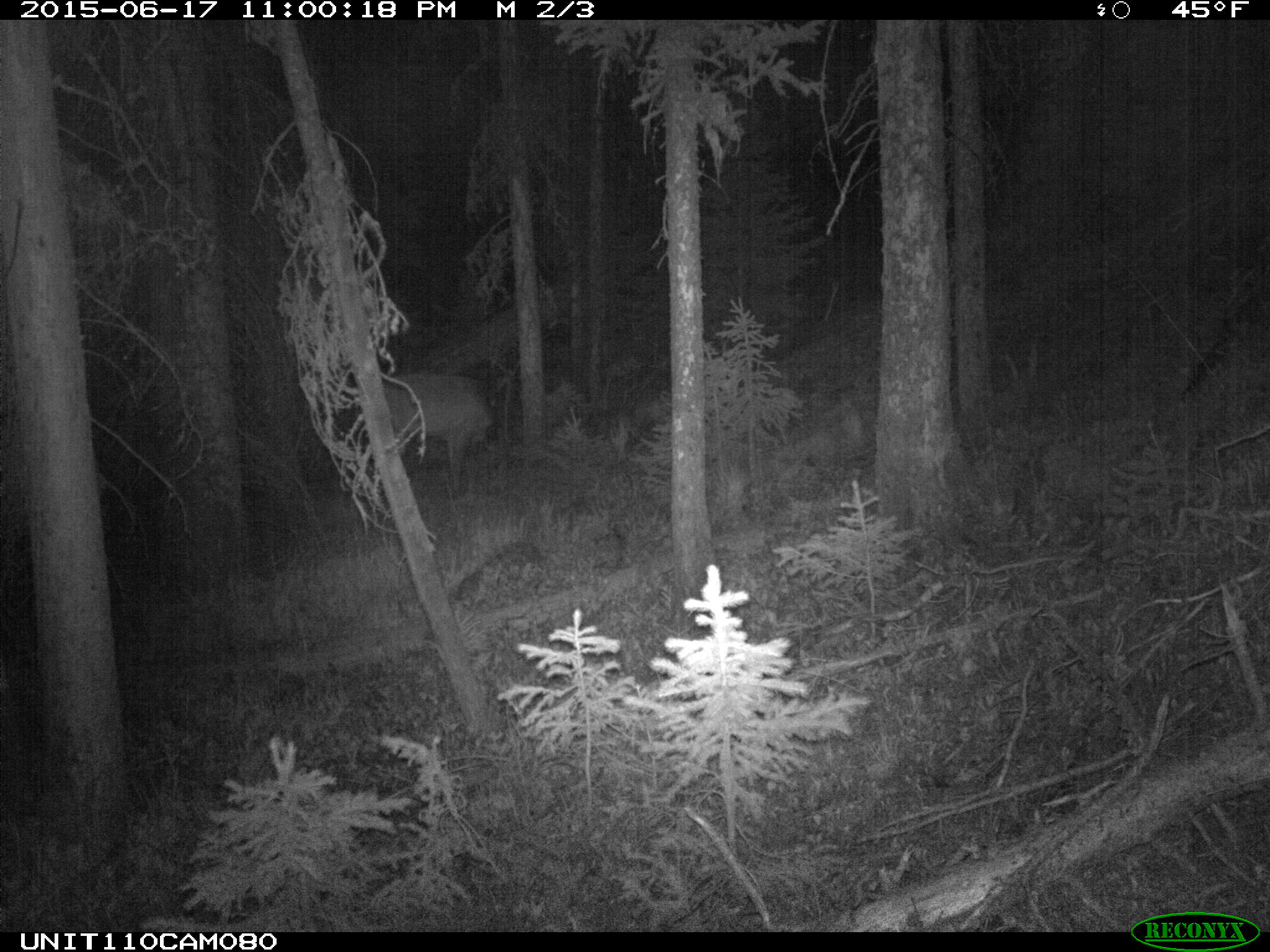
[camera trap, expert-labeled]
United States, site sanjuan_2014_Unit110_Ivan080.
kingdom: Animalia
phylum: Chordata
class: Mammalia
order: Artiodactyla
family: Cervidae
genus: Cervus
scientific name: Cervus elaphus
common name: red deer